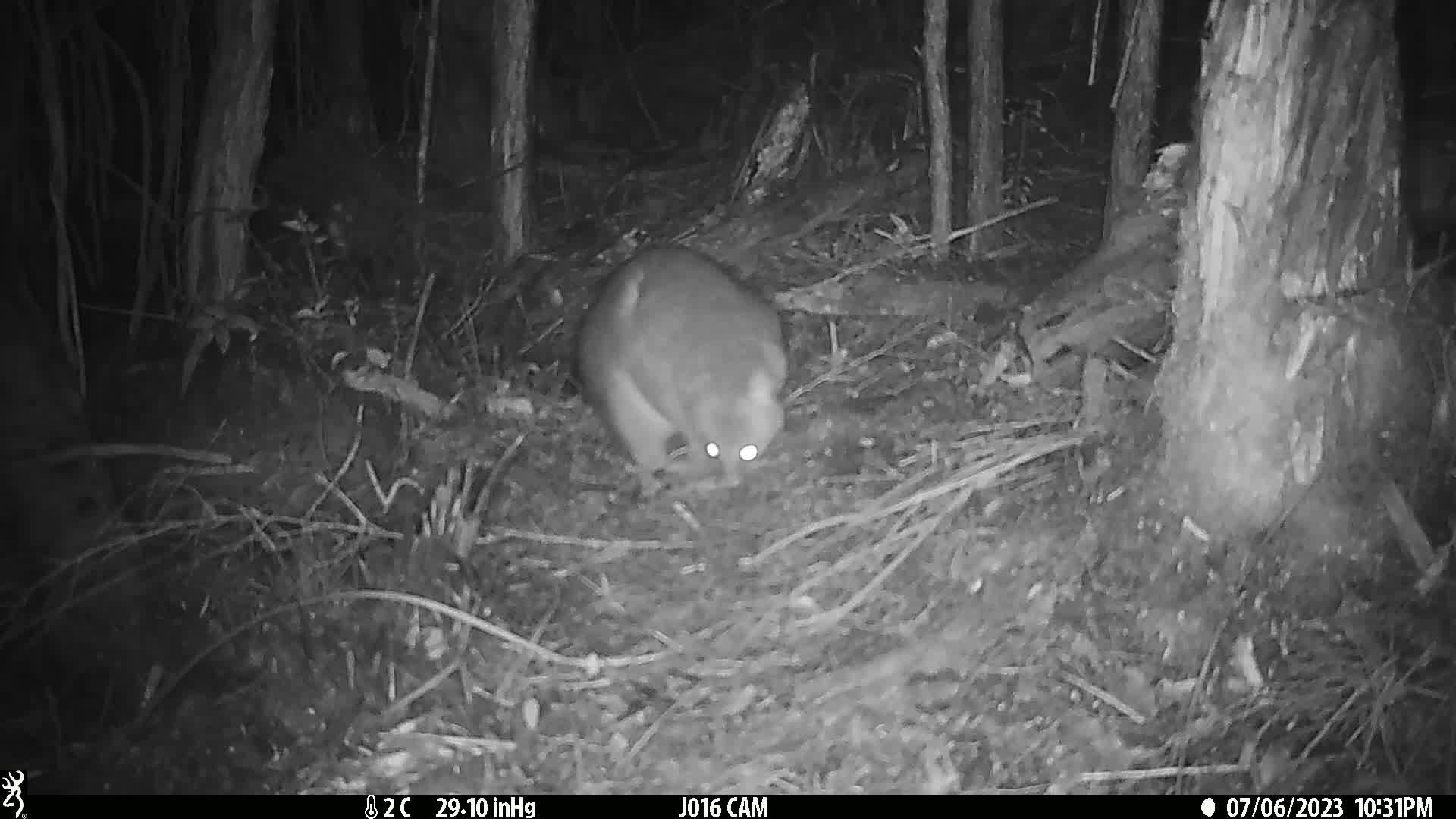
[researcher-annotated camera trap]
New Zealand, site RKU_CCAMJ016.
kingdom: Animalia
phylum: Chordata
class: Mammalia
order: Diprotodontia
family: Phalangeridae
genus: Trichosurus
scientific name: Trichosurus vulpecula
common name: common brushtail possum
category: possum